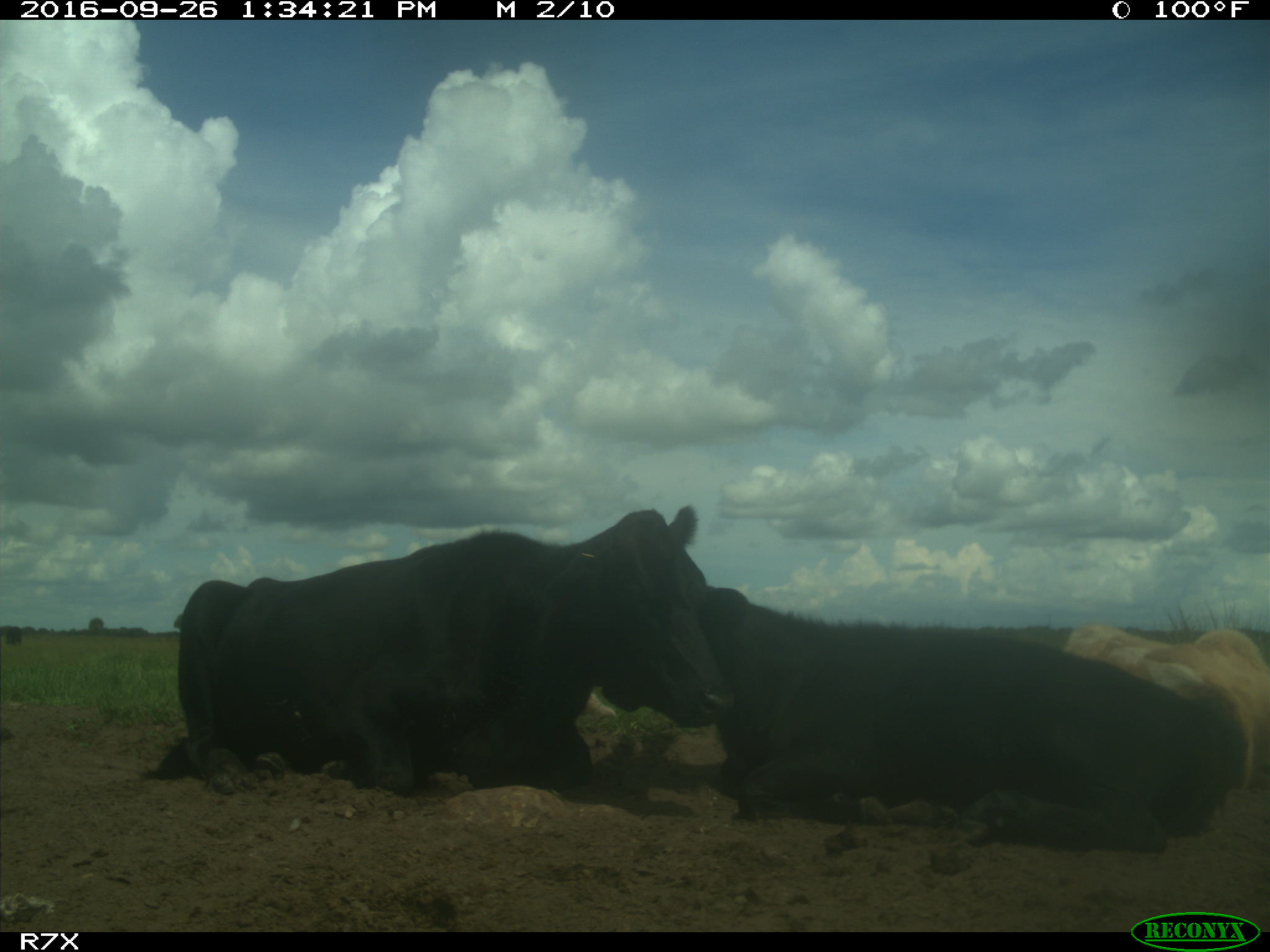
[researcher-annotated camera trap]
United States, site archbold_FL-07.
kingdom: Animalia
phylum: Chordata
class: Mammalia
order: Artiodactyla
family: Bovidae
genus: Bos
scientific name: Bos taurus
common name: domestic cow